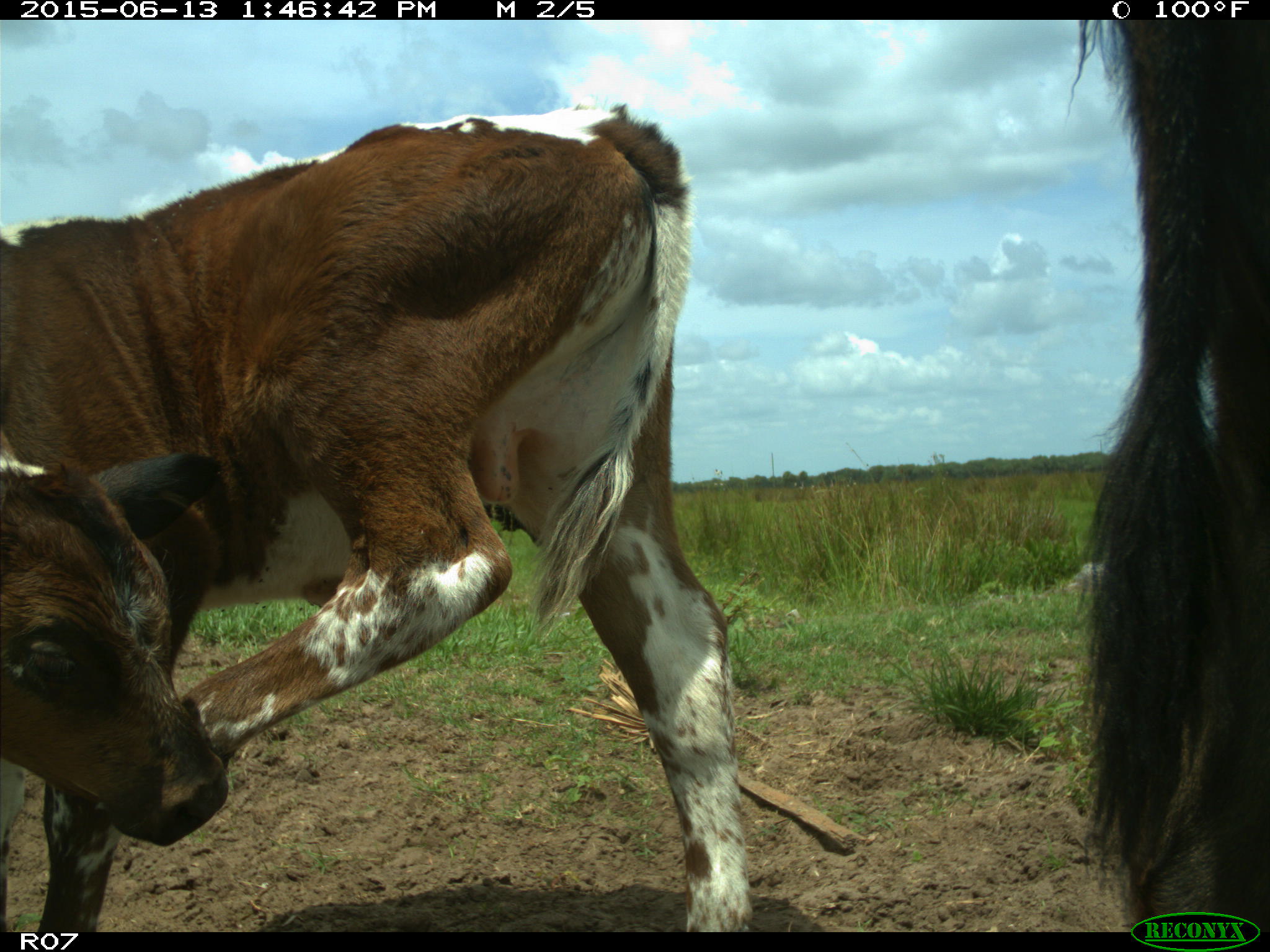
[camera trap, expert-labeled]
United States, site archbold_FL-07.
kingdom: Animalia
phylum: Chordata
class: Mammalia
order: Artiodactyla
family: Bovidae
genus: Bos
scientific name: Bos taurus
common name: domestic cow